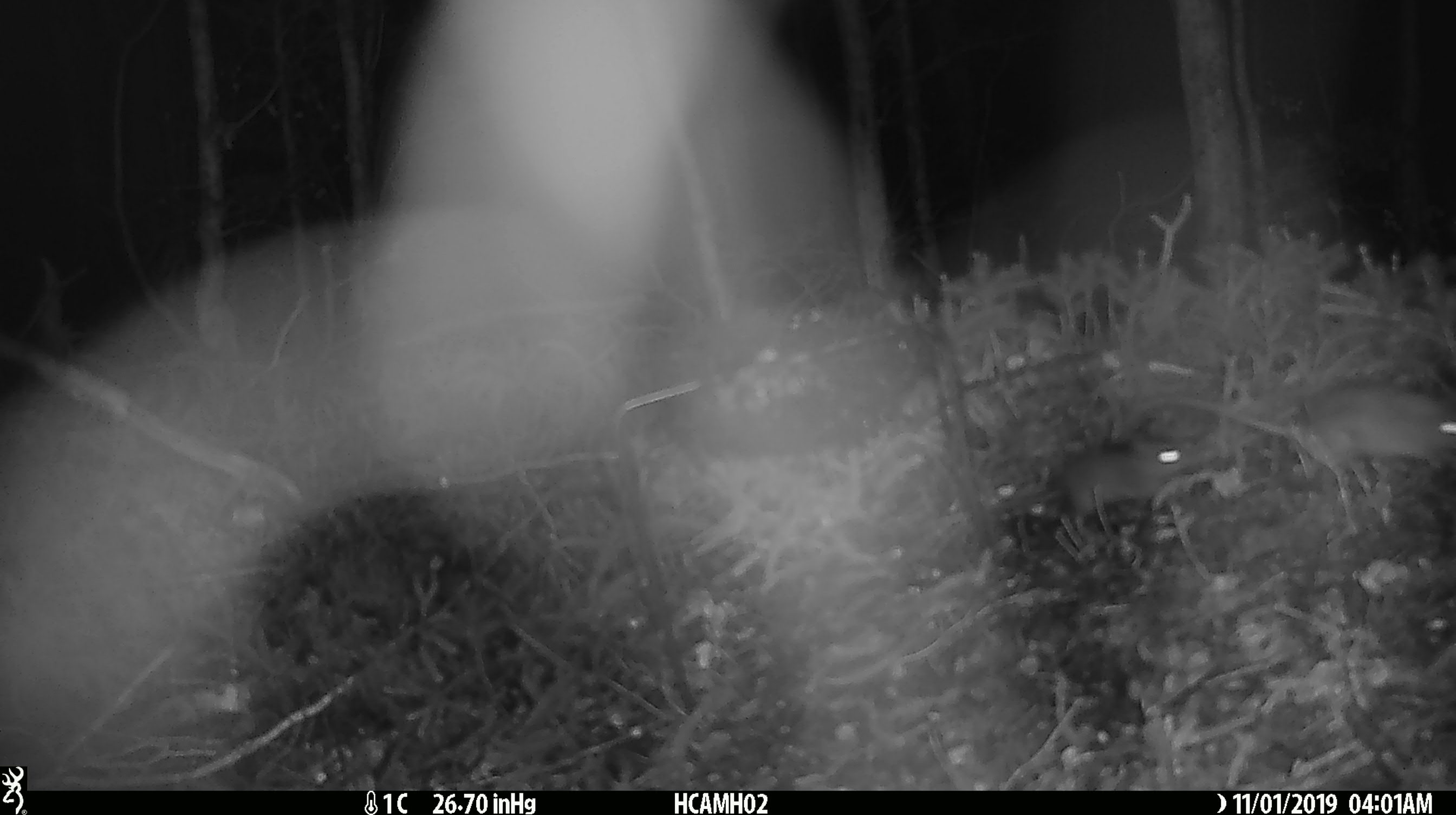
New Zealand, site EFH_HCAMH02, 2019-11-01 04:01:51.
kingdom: Animalia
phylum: Chordata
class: Mammalia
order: Rodentia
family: Muridae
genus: Mus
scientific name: Mus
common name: mouse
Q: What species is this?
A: Mouse (Mus).